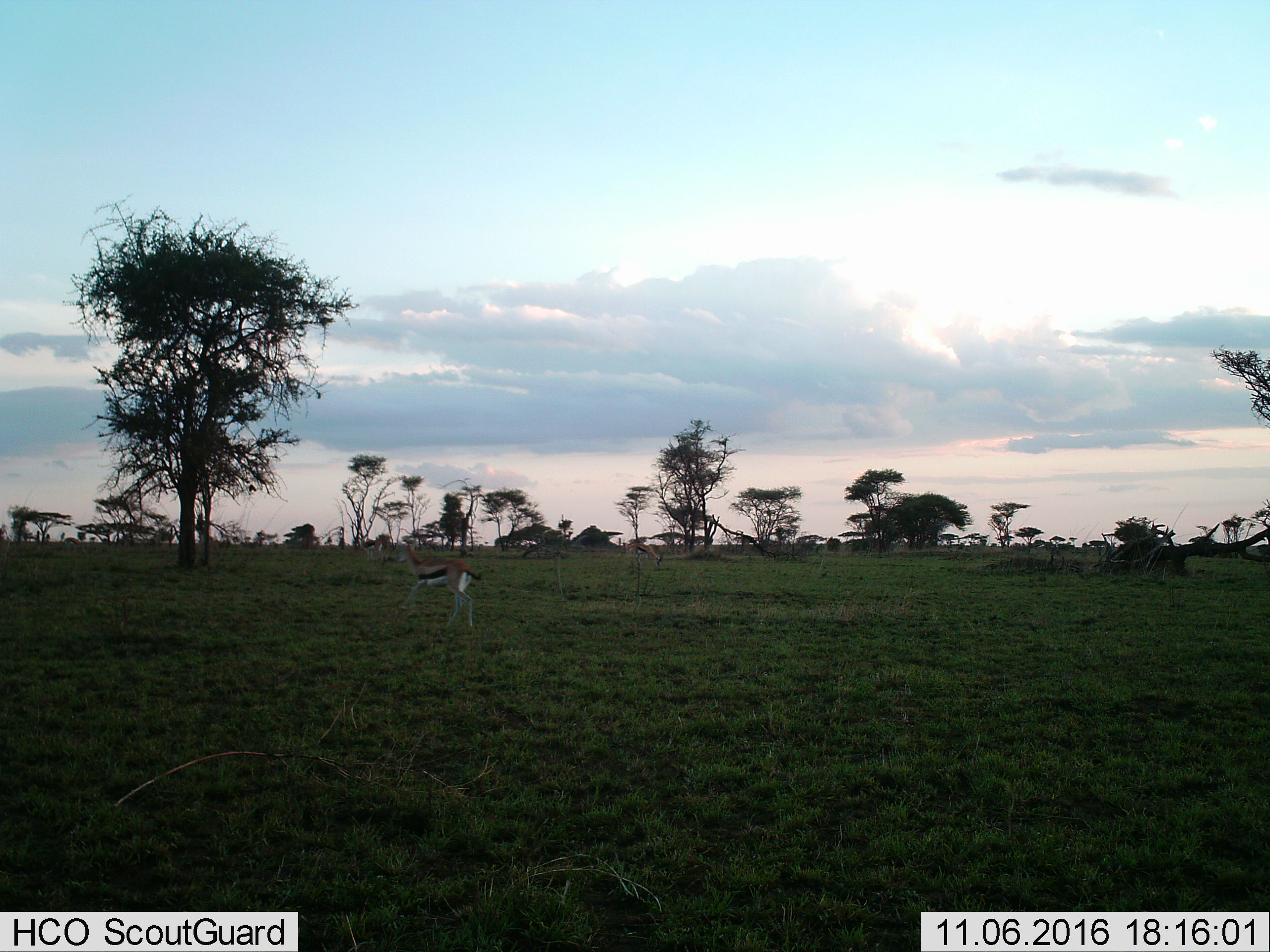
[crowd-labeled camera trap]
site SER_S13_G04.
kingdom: Animalia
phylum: Chordata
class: Mammalia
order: Artiodactyla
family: Bovidae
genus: Eudorcas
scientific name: Eudorcas thomsonii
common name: thomson's gazelle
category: gazellethomsons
Gazellethomsons (thomson's gazelle) (Eudorcas thomsonii), count 2. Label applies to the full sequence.